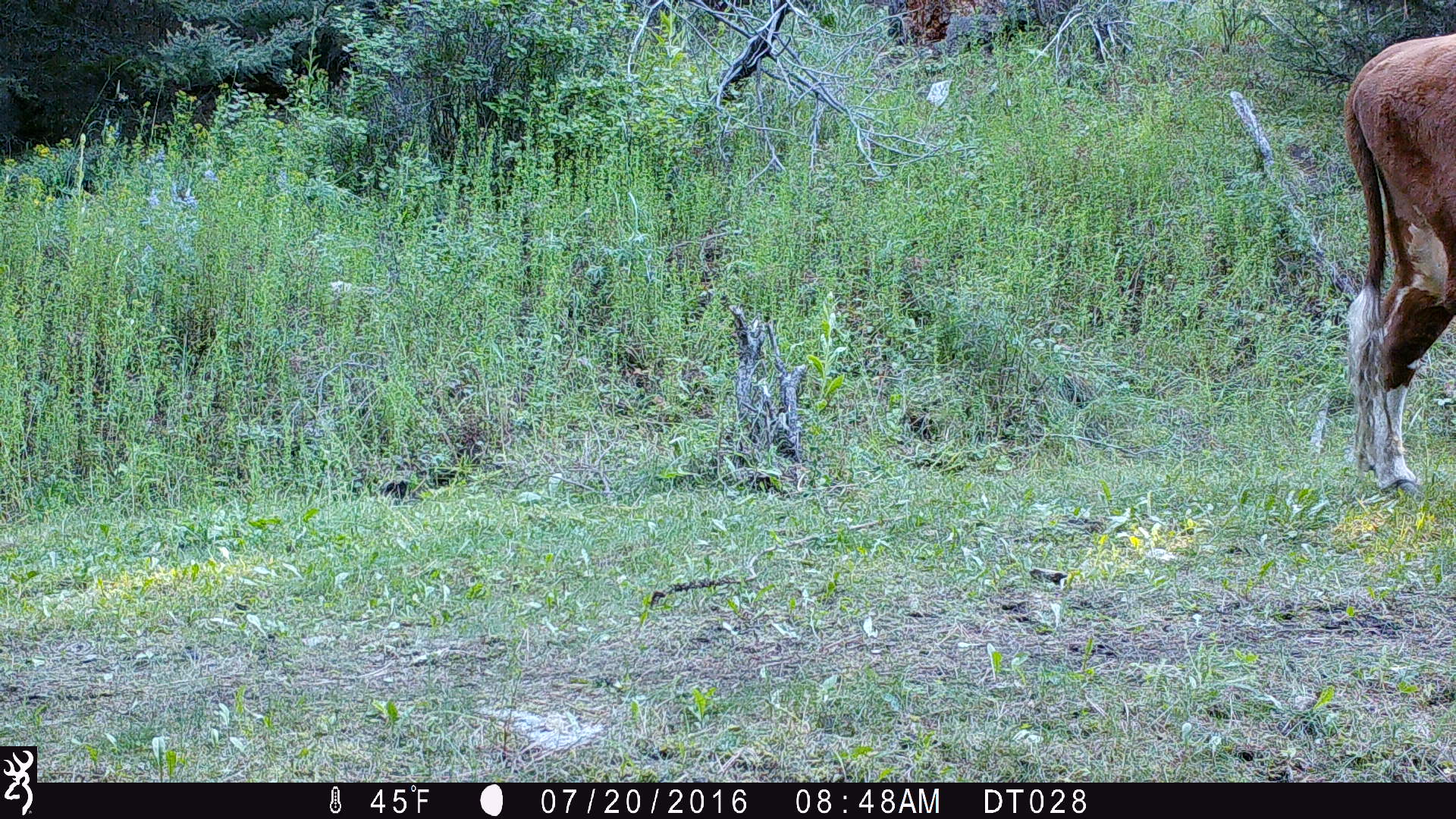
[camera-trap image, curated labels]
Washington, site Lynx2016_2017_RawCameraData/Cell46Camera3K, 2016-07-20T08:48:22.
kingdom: Animalia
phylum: Chordata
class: Mammalia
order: Artiodactyla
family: Bovidae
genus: Bos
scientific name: Bos taurus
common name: domestic cattle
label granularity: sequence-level